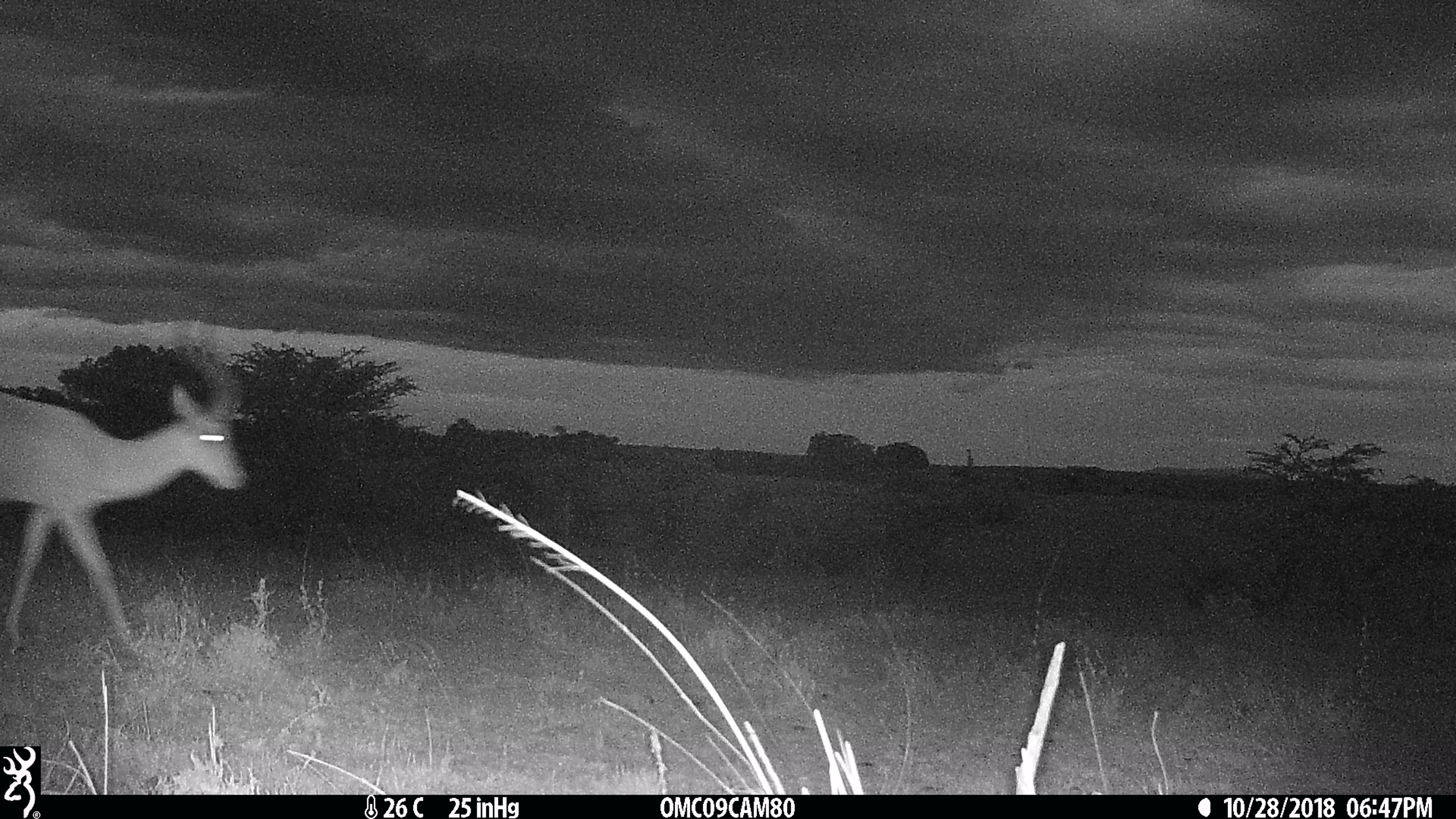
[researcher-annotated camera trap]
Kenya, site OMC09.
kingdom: Animalia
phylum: Chordata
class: Mammalia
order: Artiodactyla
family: Bovidae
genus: Aepyceros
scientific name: Aepyceros melampus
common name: impala